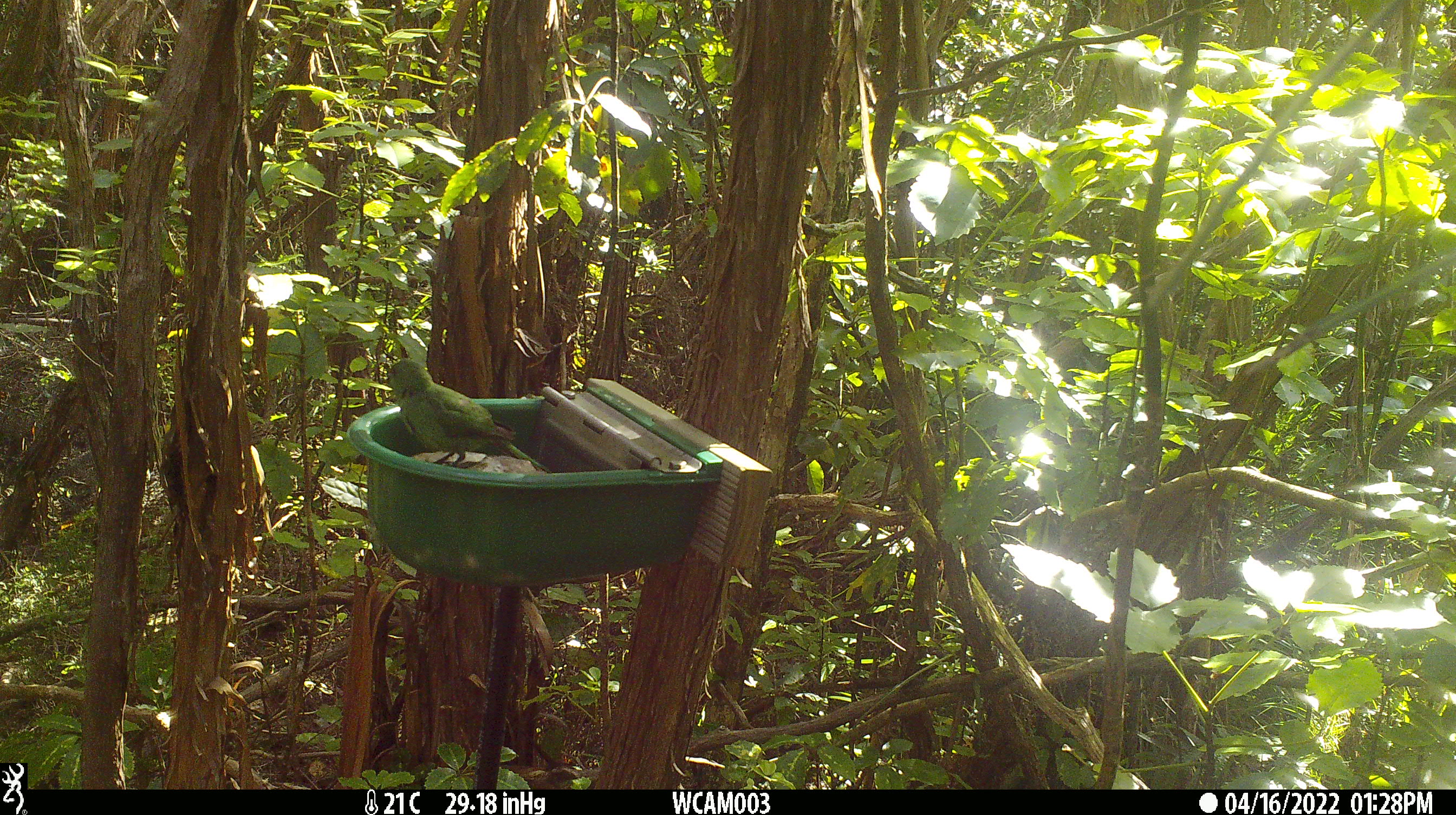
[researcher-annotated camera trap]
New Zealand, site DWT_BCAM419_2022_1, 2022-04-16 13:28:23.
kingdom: Animalia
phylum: Chordata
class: Aves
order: Psittaciformes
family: Psittaculidae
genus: Cyanoramphus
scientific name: Cyanoramphus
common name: parakeet